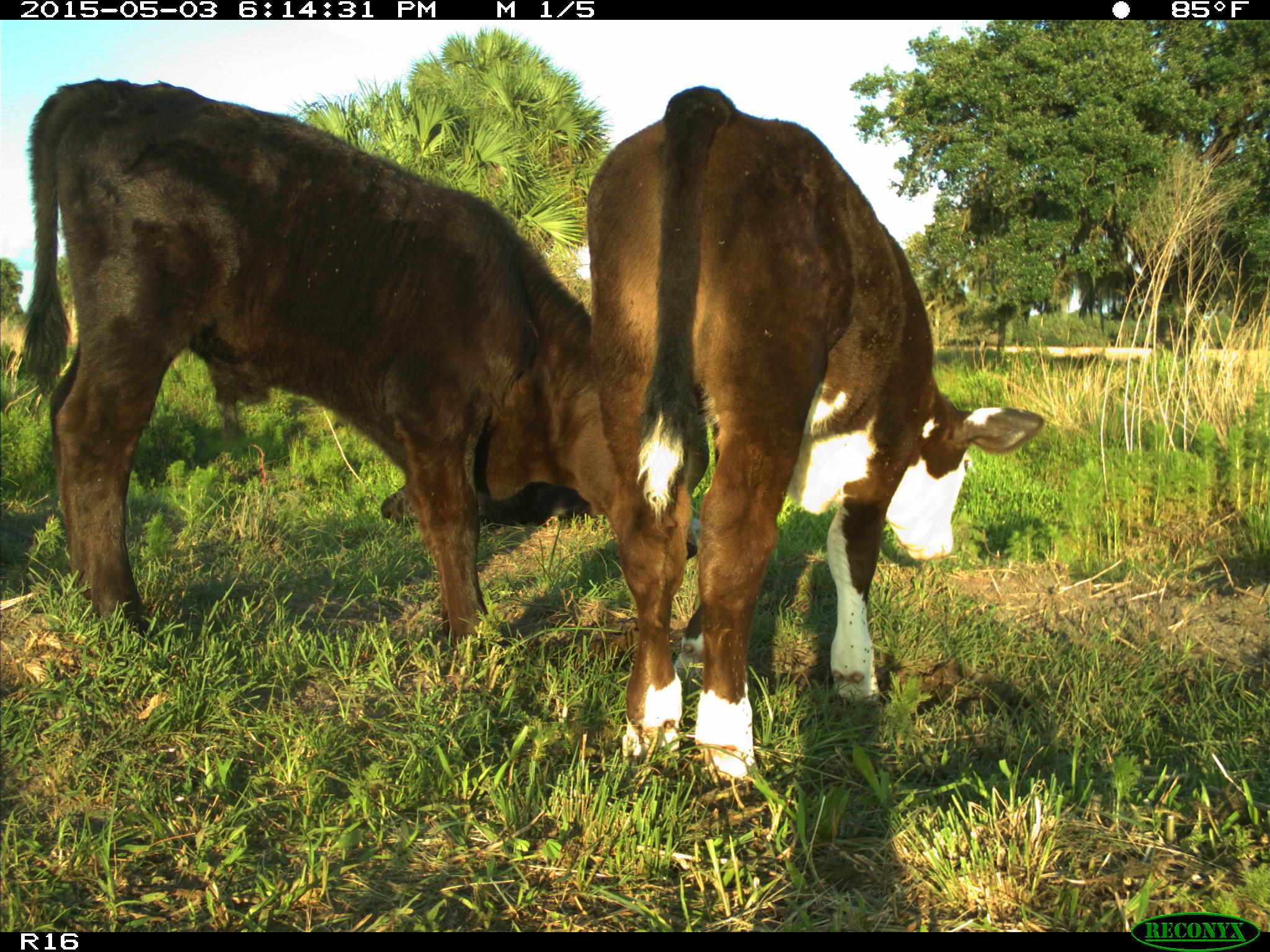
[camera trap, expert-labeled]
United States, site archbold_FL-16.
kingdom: Animalia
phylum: Chordata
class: Mammalia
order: Artiodactyla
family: Bovidae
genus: Bos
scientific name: Bos taurus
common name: domestic cow